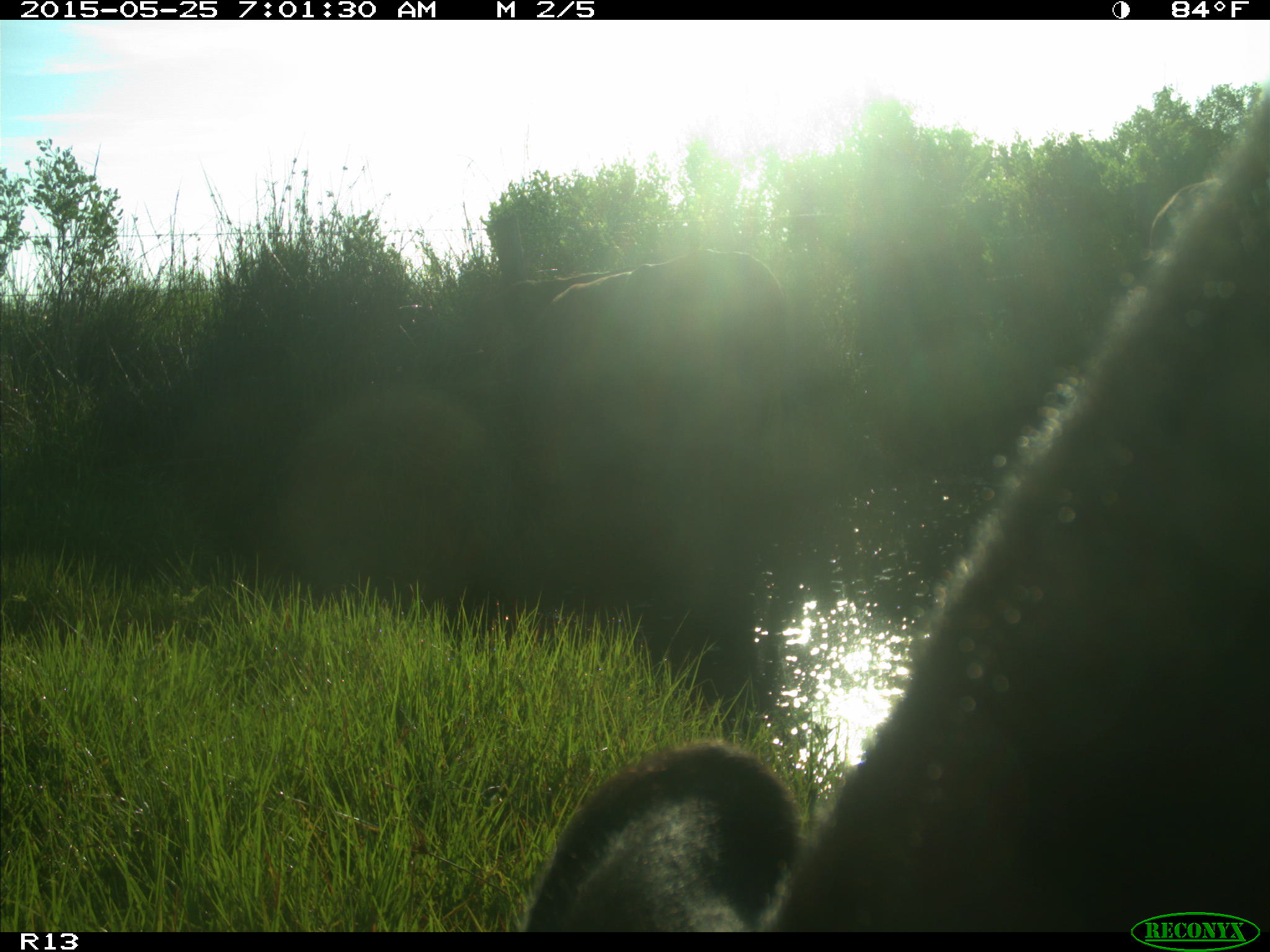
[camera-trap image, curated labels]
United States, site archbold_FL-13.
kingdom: Animalia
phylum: Chordata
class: Mammalia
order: Artiodactyla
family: Bovidae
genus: Bos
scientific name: Bos taurus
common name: domestic cow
Bos taurus (domestic cow).